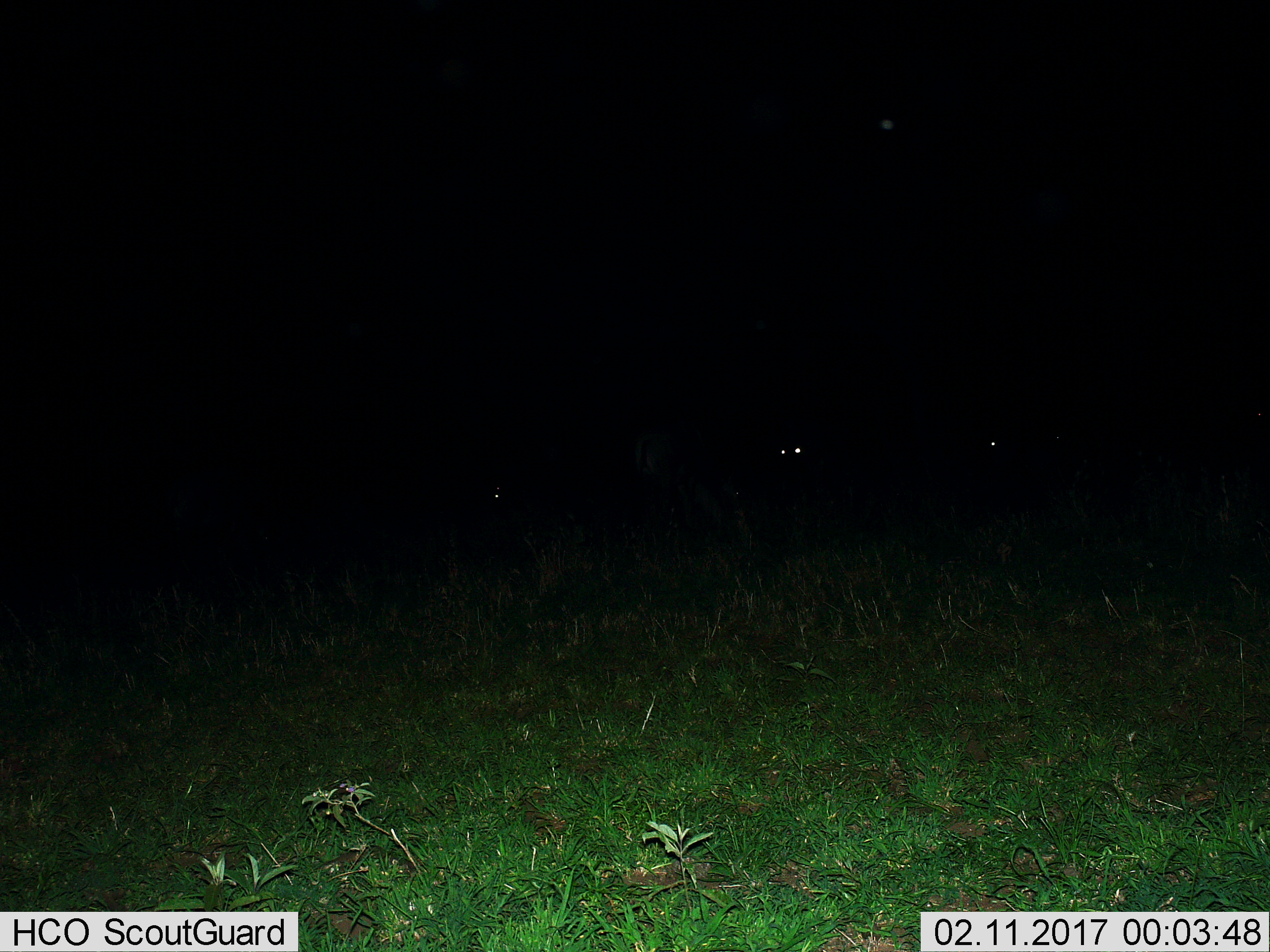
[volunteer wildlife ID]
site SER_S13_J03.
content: unidentified animal